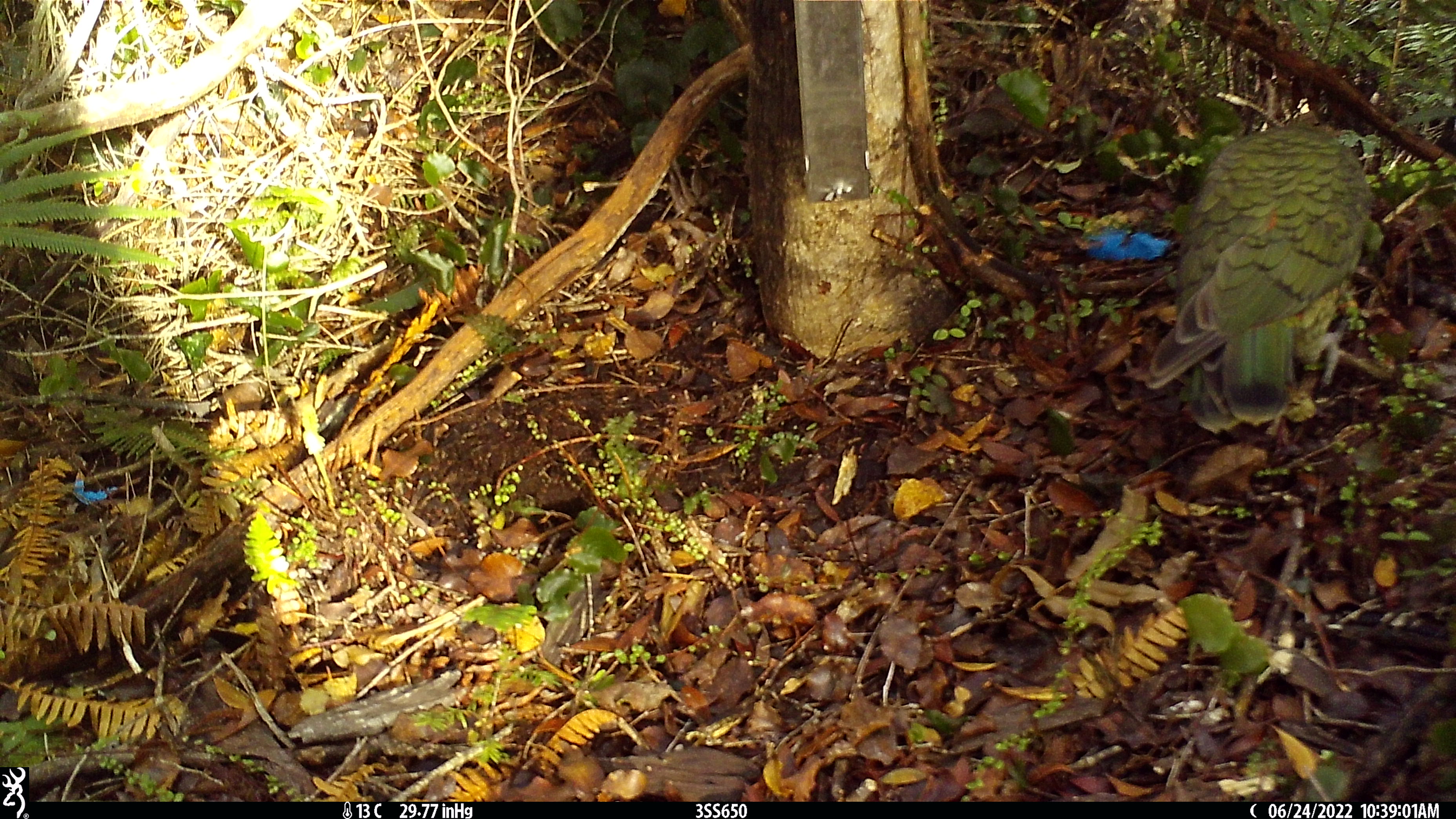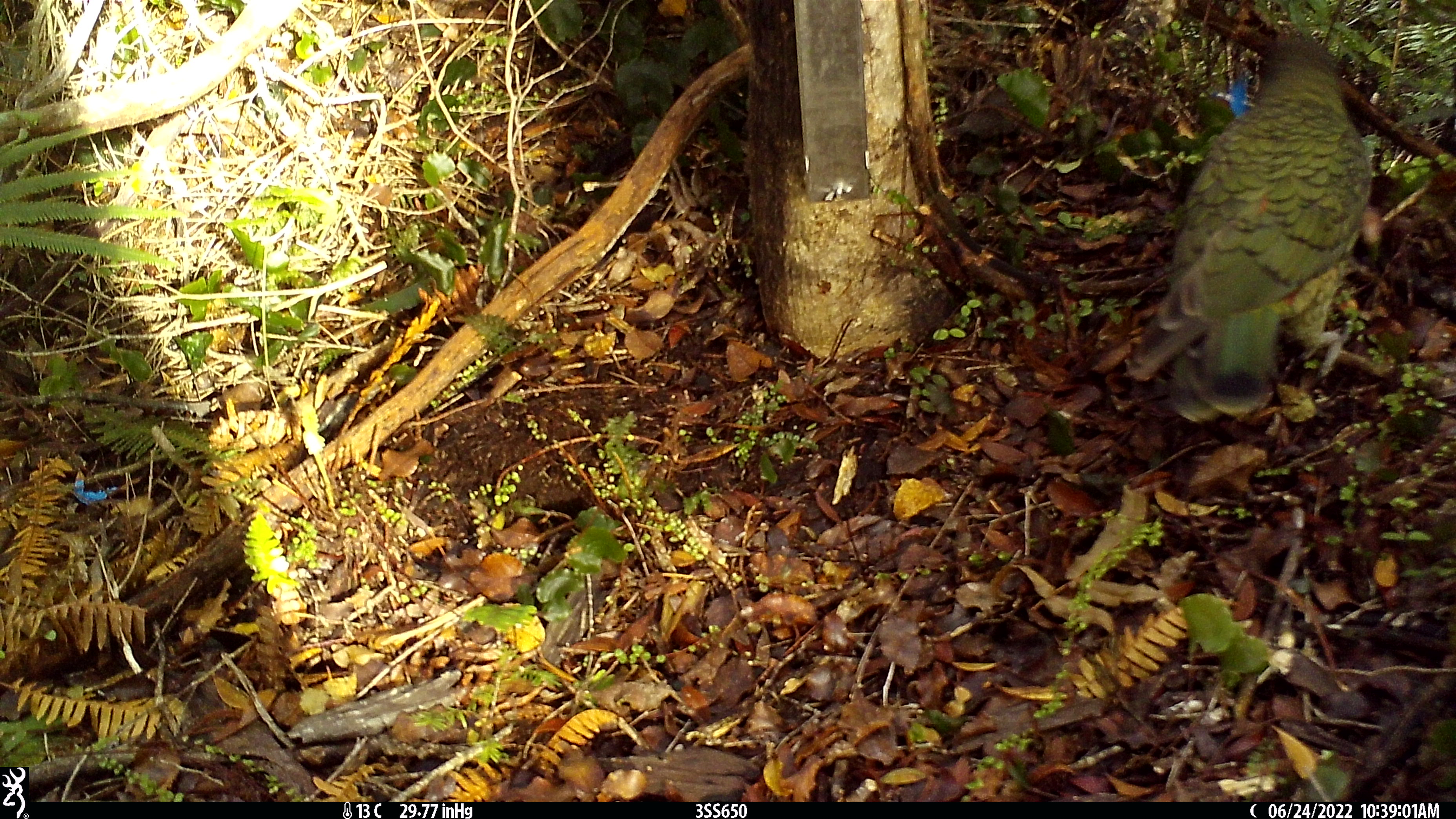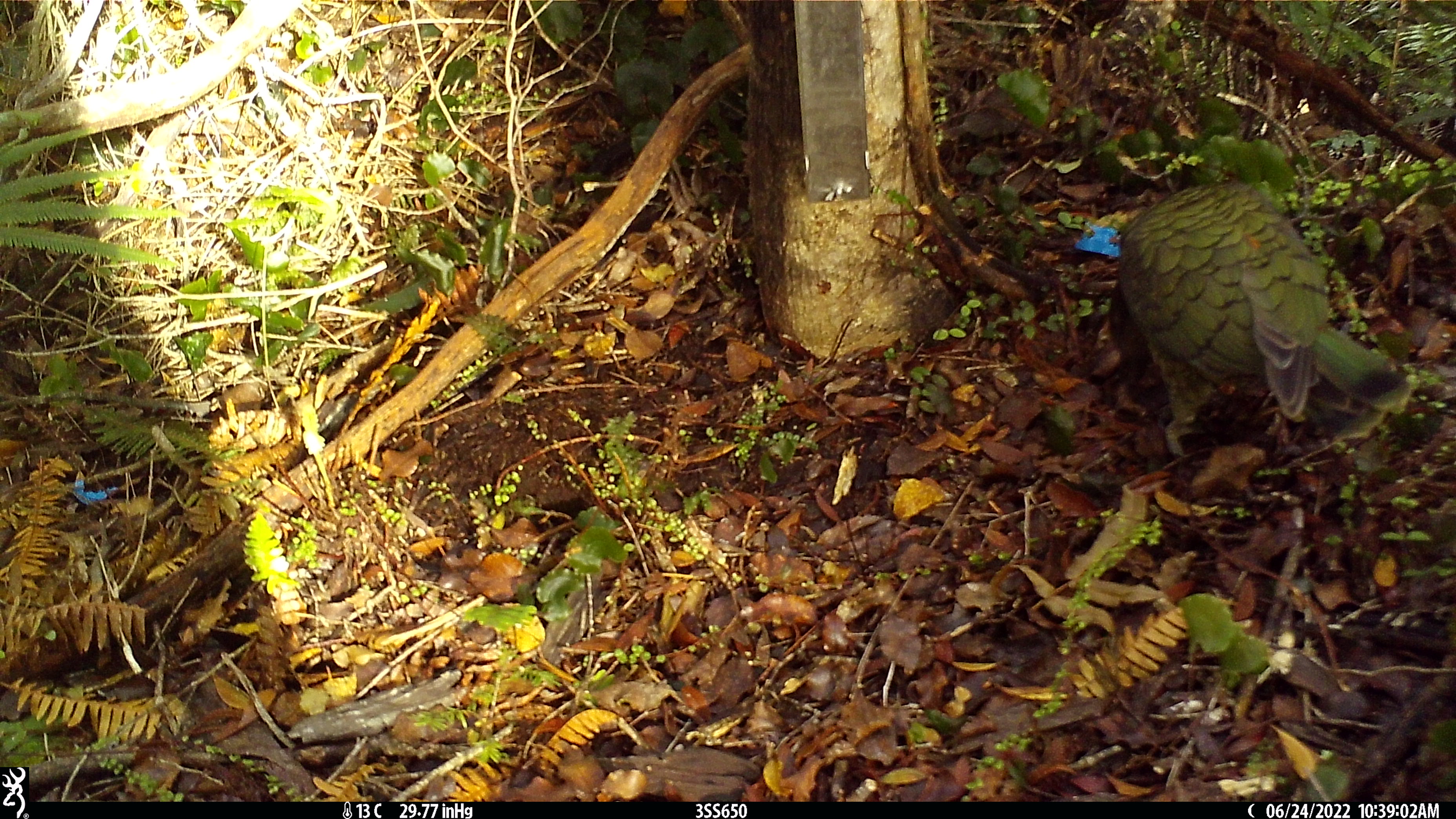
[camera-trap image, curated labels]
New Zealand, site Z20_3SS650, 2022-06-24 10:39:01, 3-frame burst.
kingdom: Animalia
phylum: Chordata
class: Aves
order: Psittaciformes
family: Strigopidae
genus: Nestor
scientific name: Nestor notabilis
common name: kea